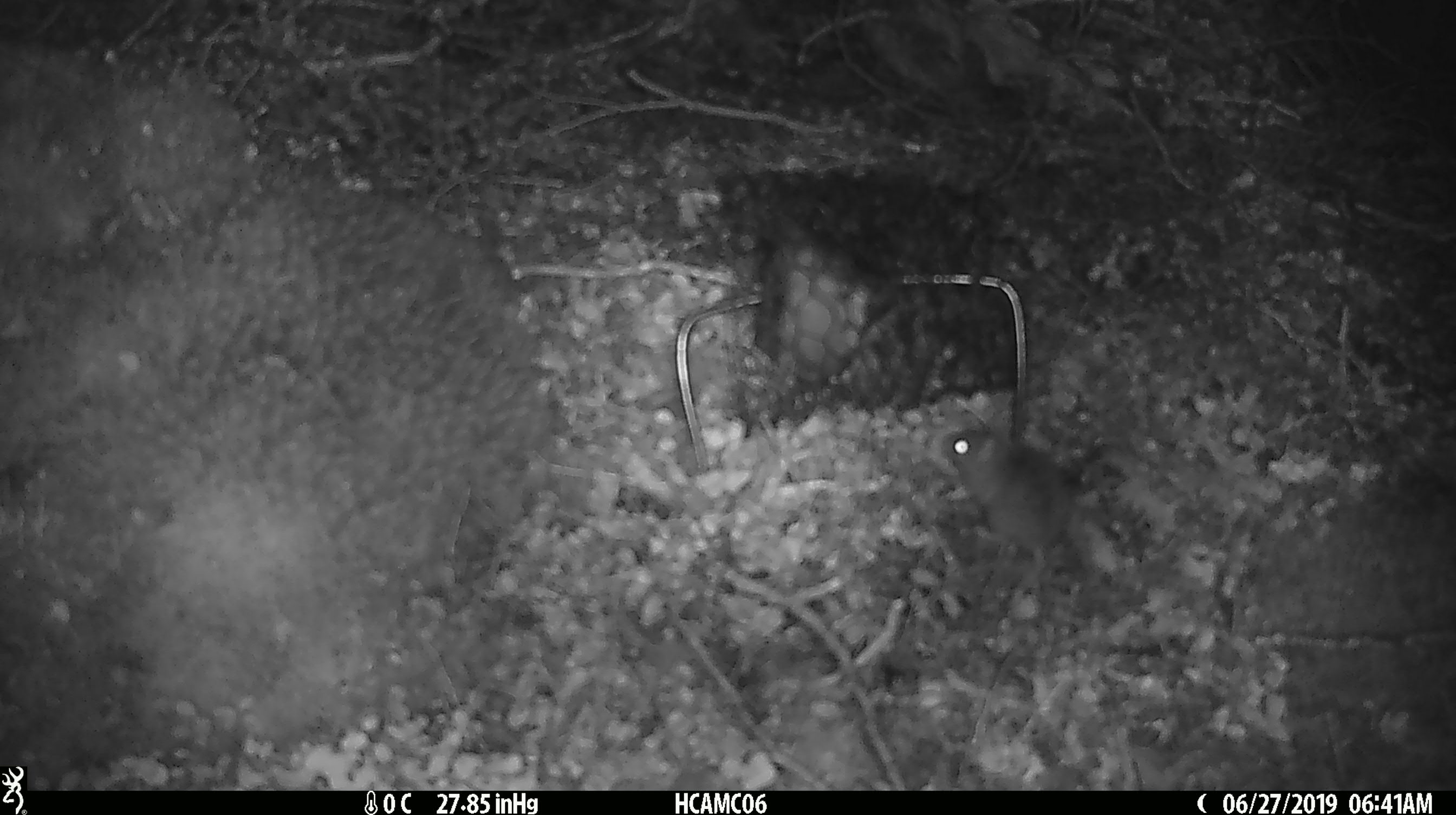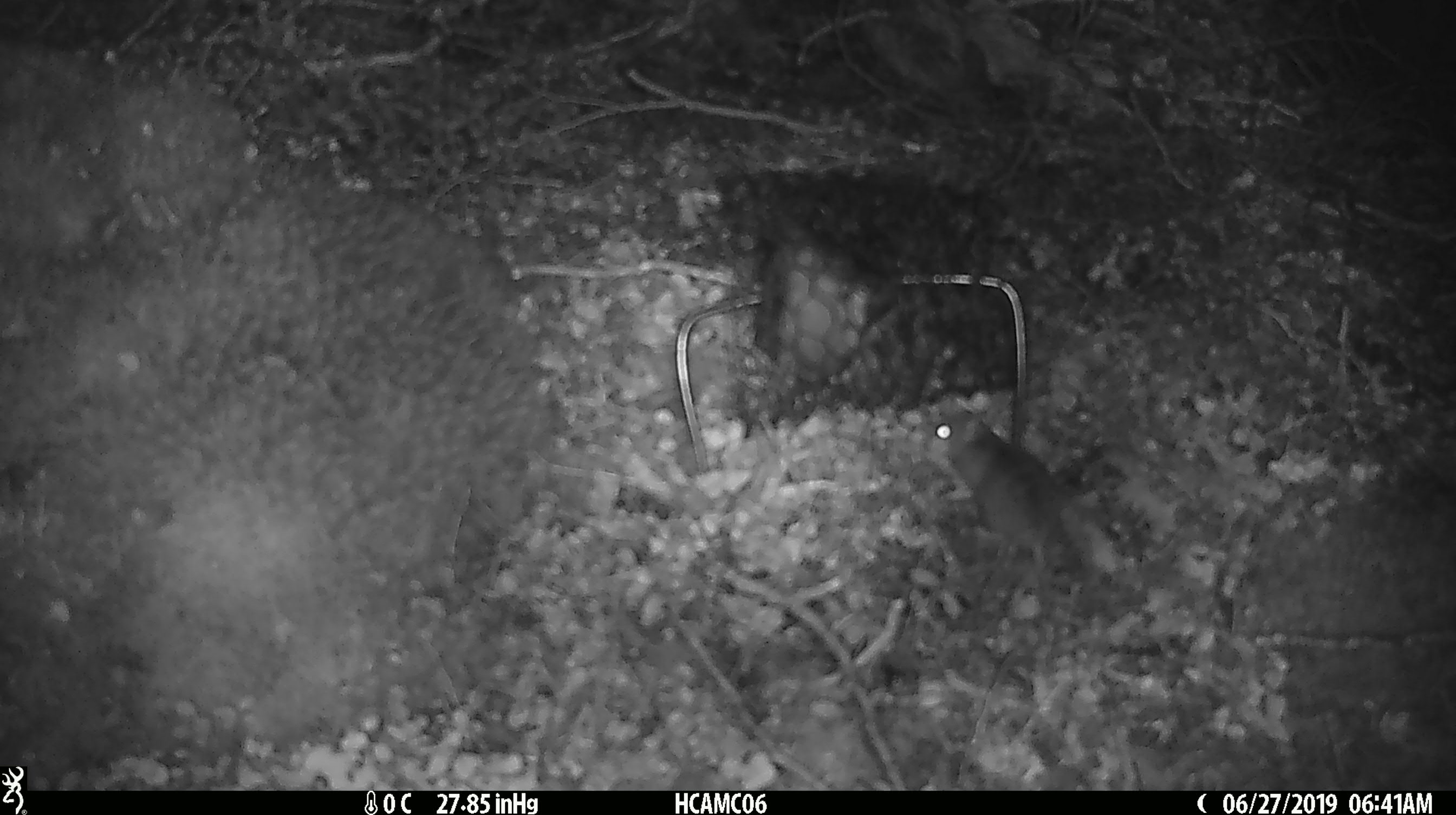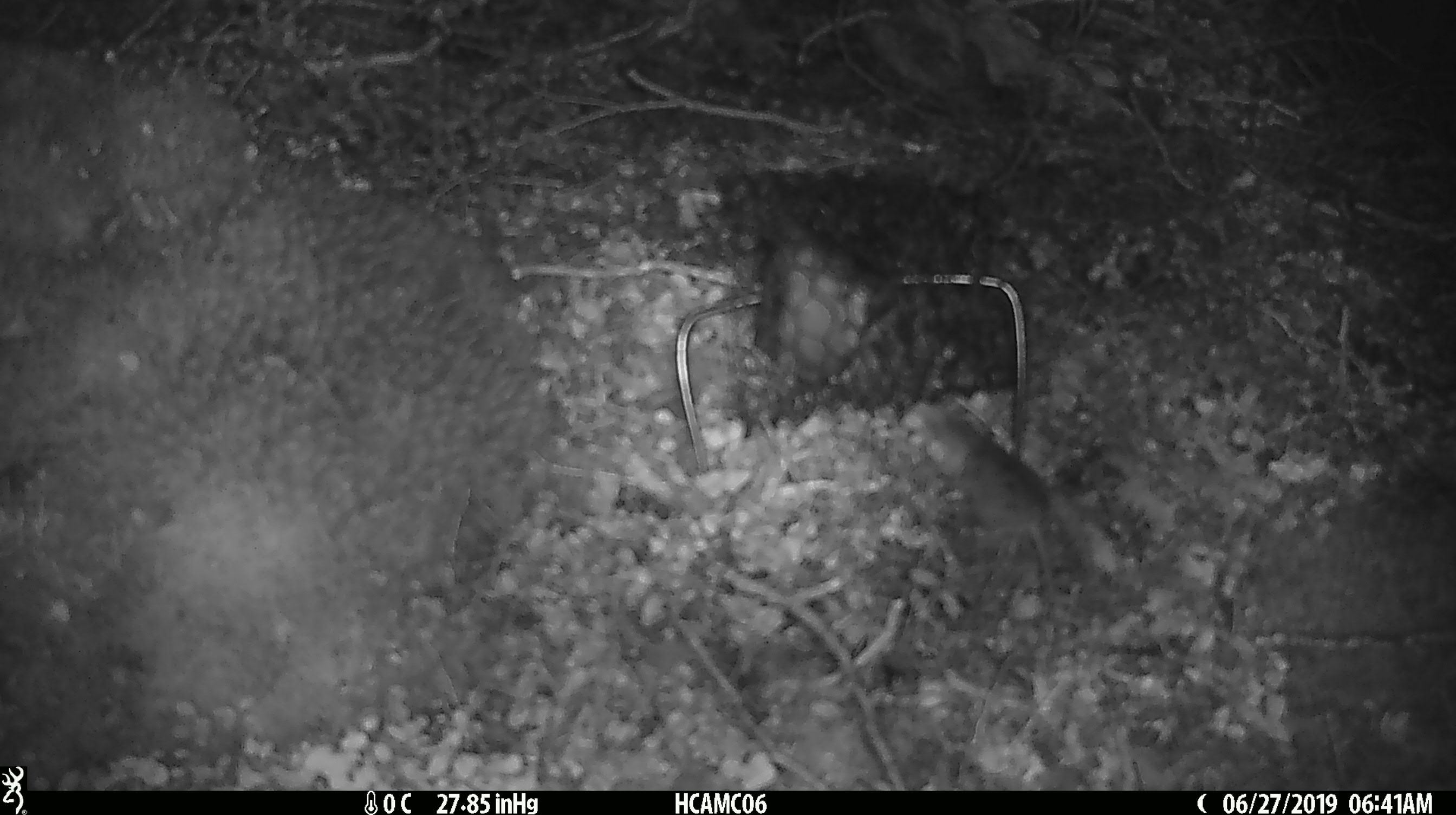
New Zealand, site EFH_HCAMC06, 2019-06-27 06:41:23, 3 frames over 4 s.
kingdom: Animalia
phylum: Chordata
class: Mammalia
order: Rodentia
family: Muridae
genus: Mus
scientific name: Mus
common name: mouse